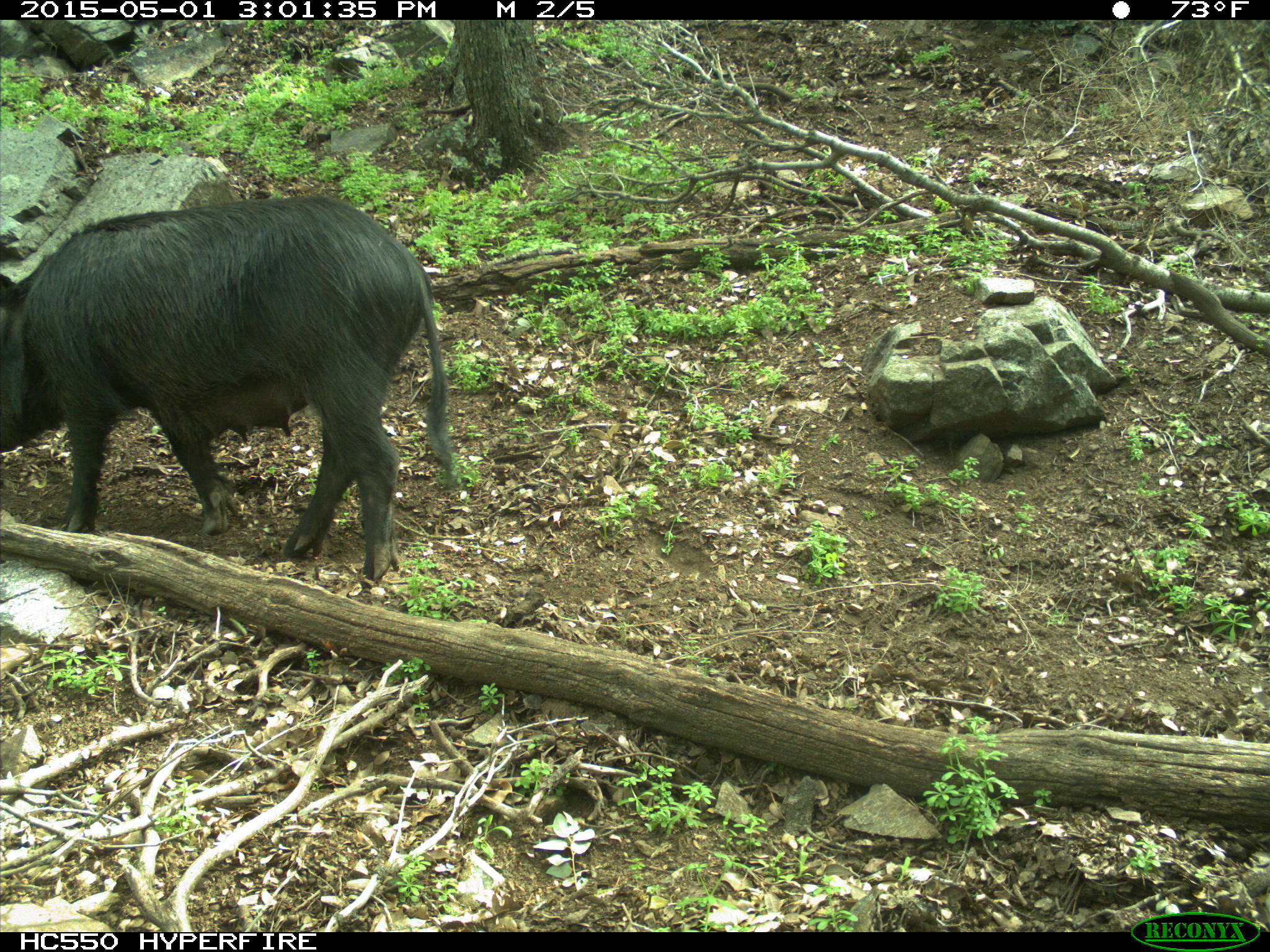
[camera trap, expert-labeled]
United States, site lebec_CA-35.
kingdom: Animalia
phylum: Chordata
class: Mammalia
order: Artiodactyla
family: Suidae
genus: Sus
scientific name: Sus scrofa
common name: wild boar